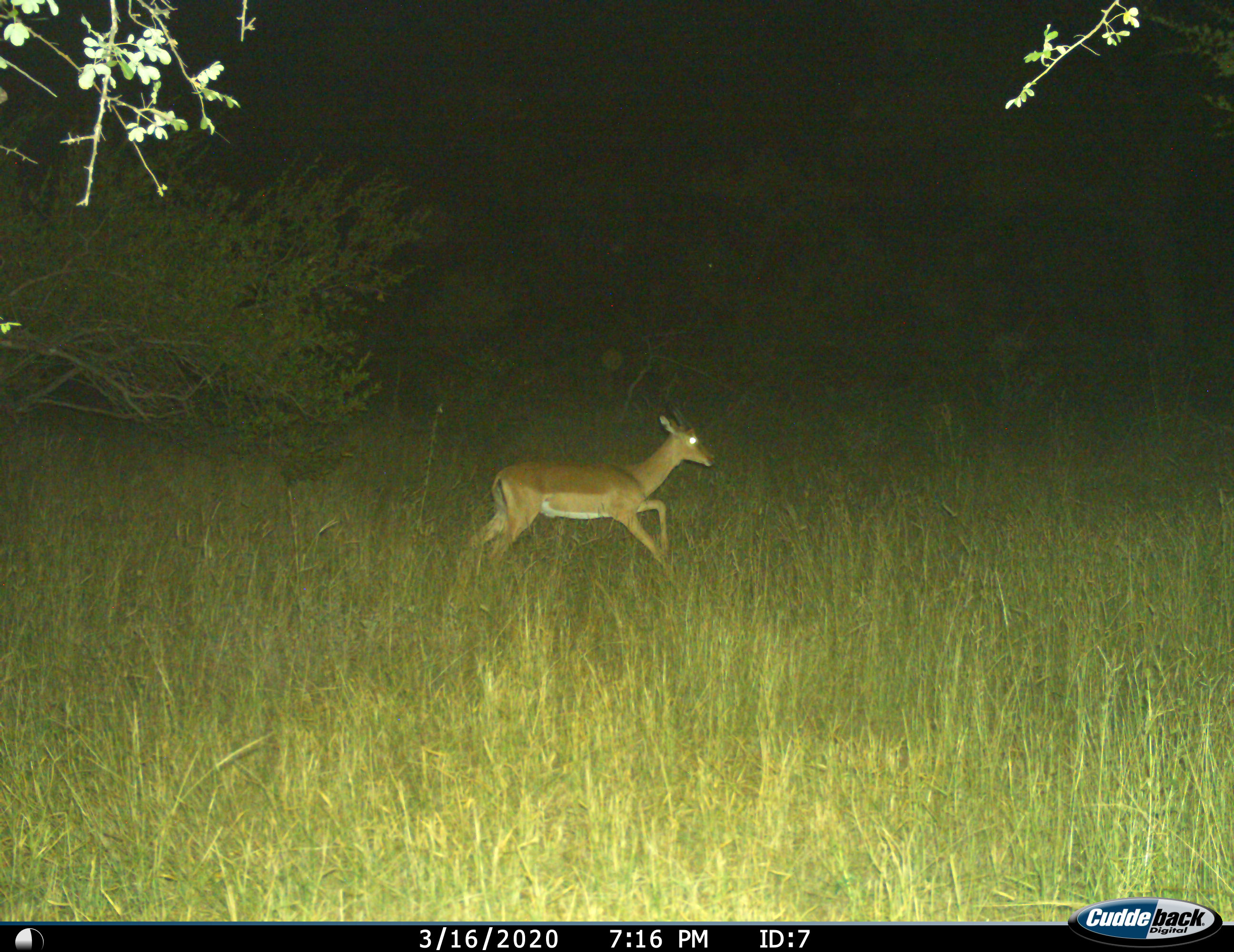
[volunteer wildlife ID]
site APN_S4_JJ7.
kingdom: Animalia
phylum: Chordata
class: Mammalia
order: Artiodactyla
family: Bovidae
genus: Aepyceros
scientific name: Aepyceros melampus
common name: impala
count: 1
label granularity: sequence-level